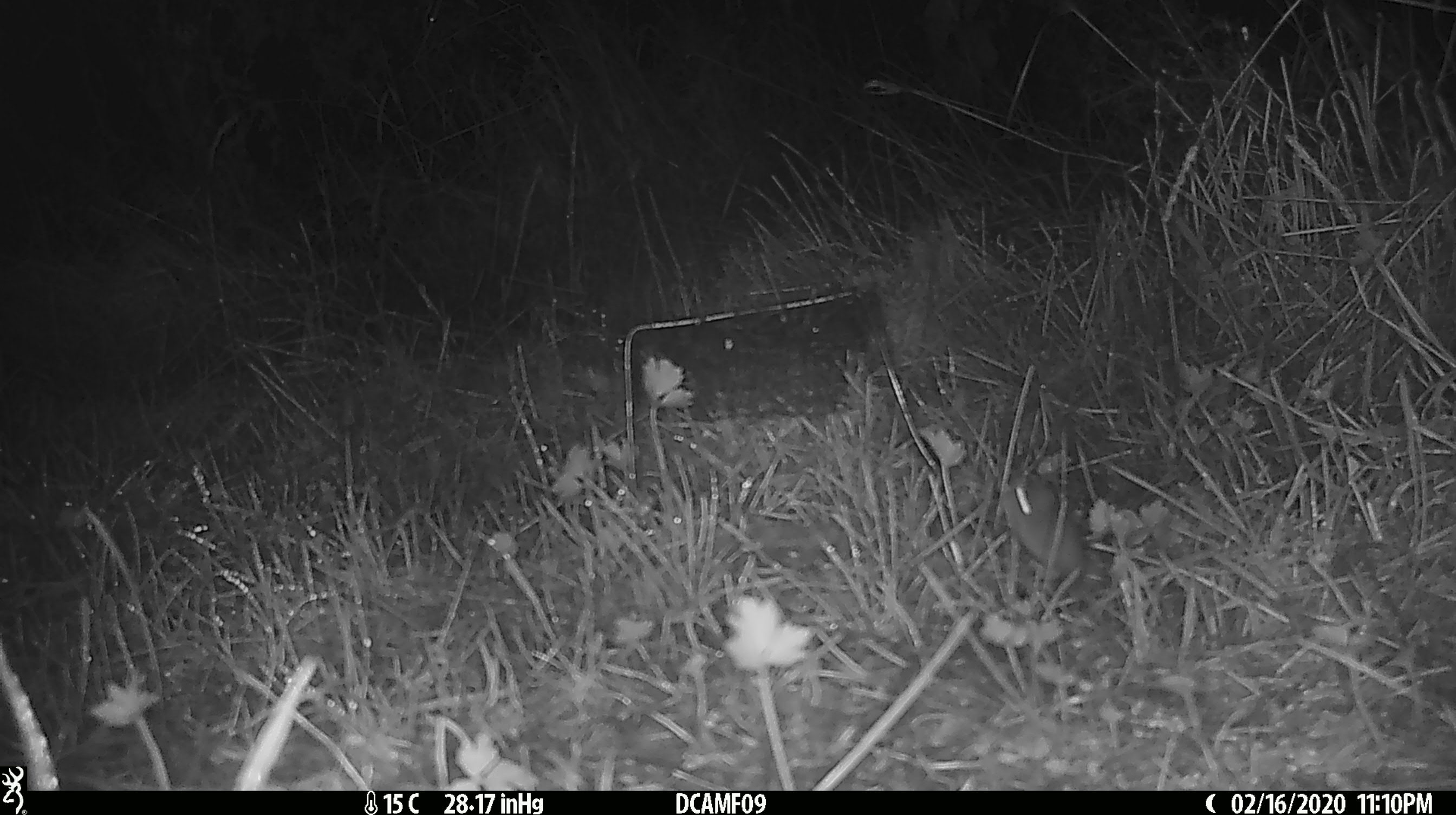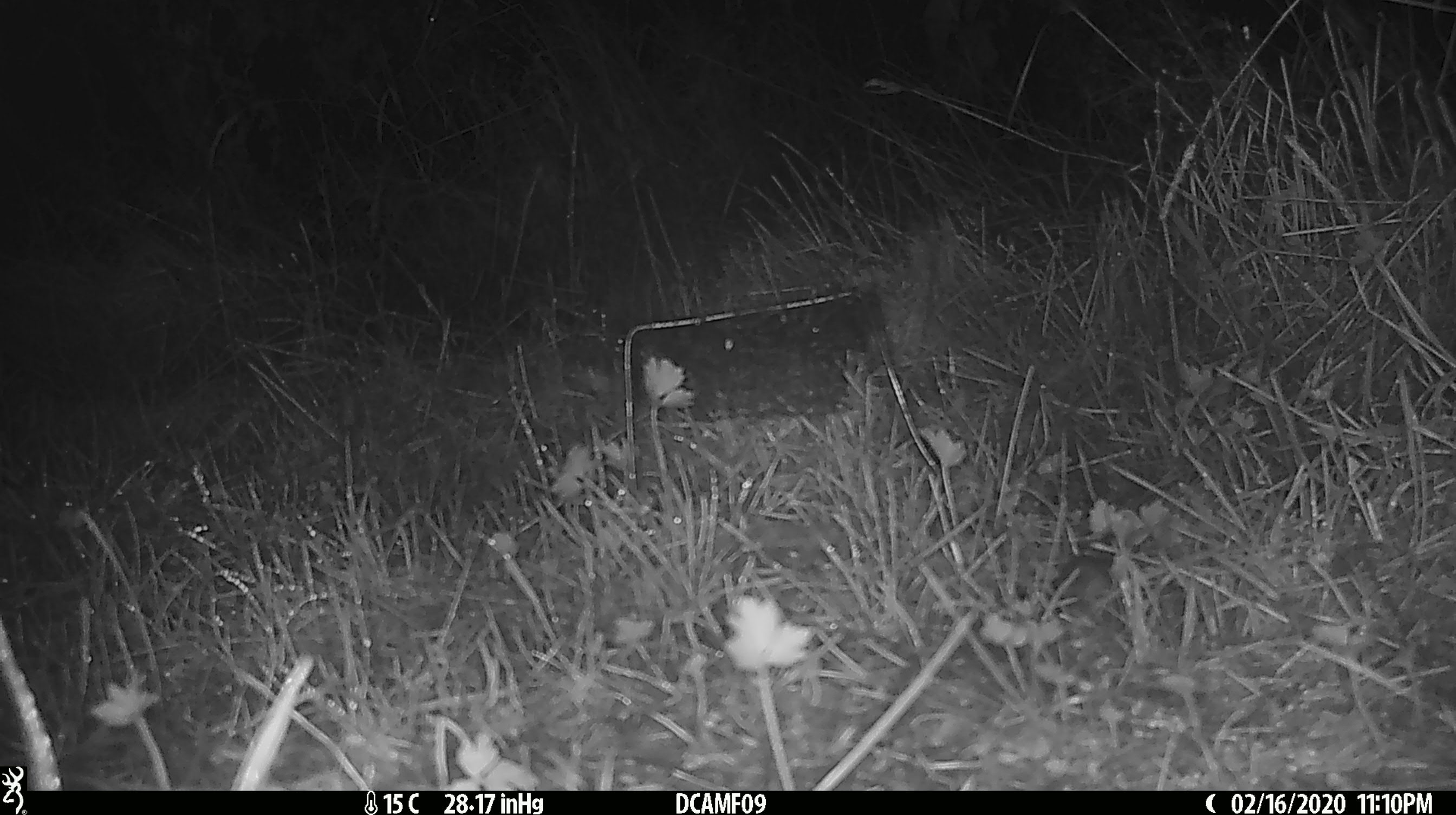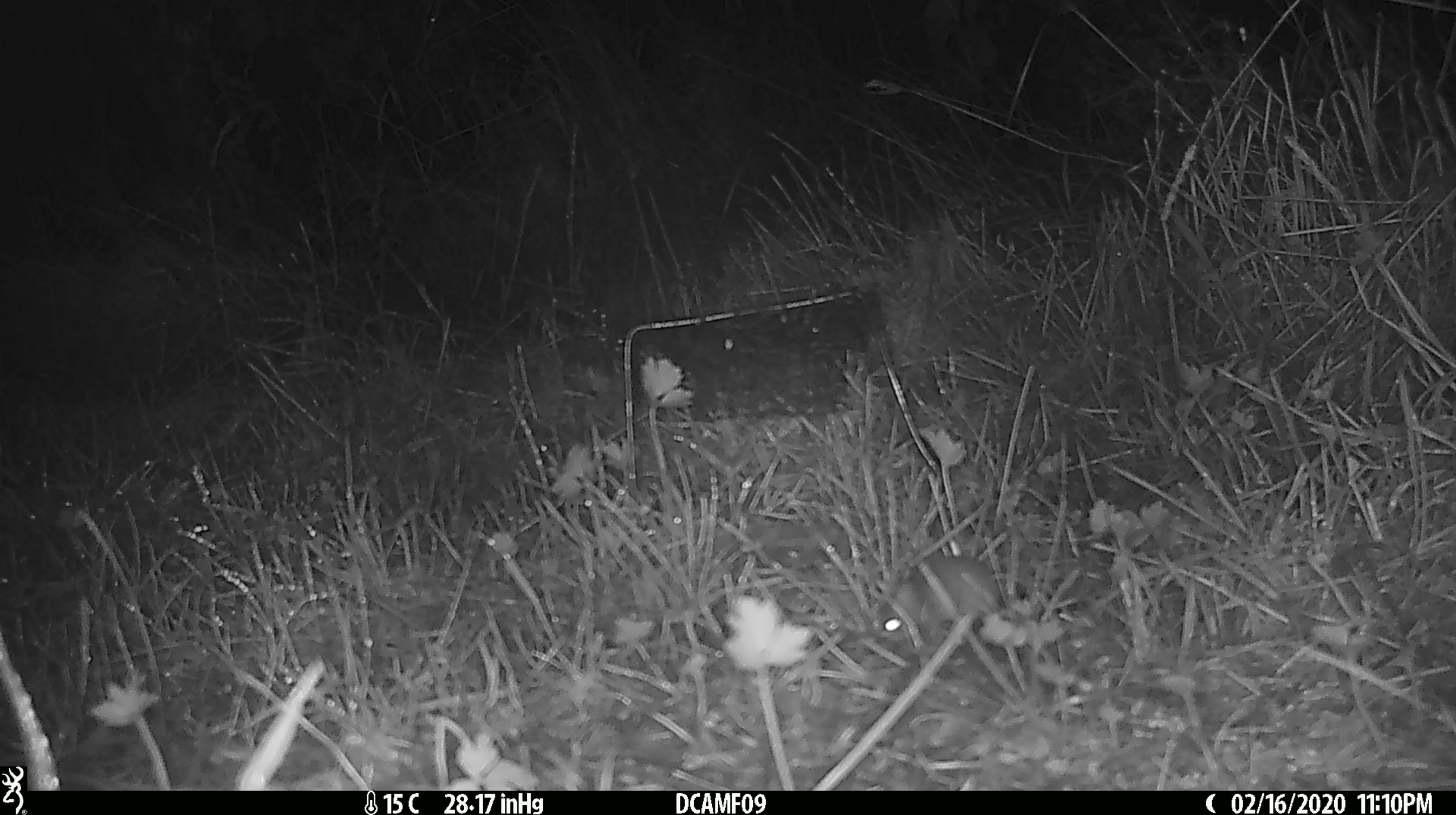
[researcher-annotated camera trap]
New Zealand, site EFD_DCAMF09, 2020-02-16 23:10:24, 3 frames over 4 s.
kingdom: Animalia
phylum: Chordata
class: Mammalia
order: Rodentia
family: Muridae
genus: Mus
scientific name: Mus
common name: mouse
Mouse (Mus).